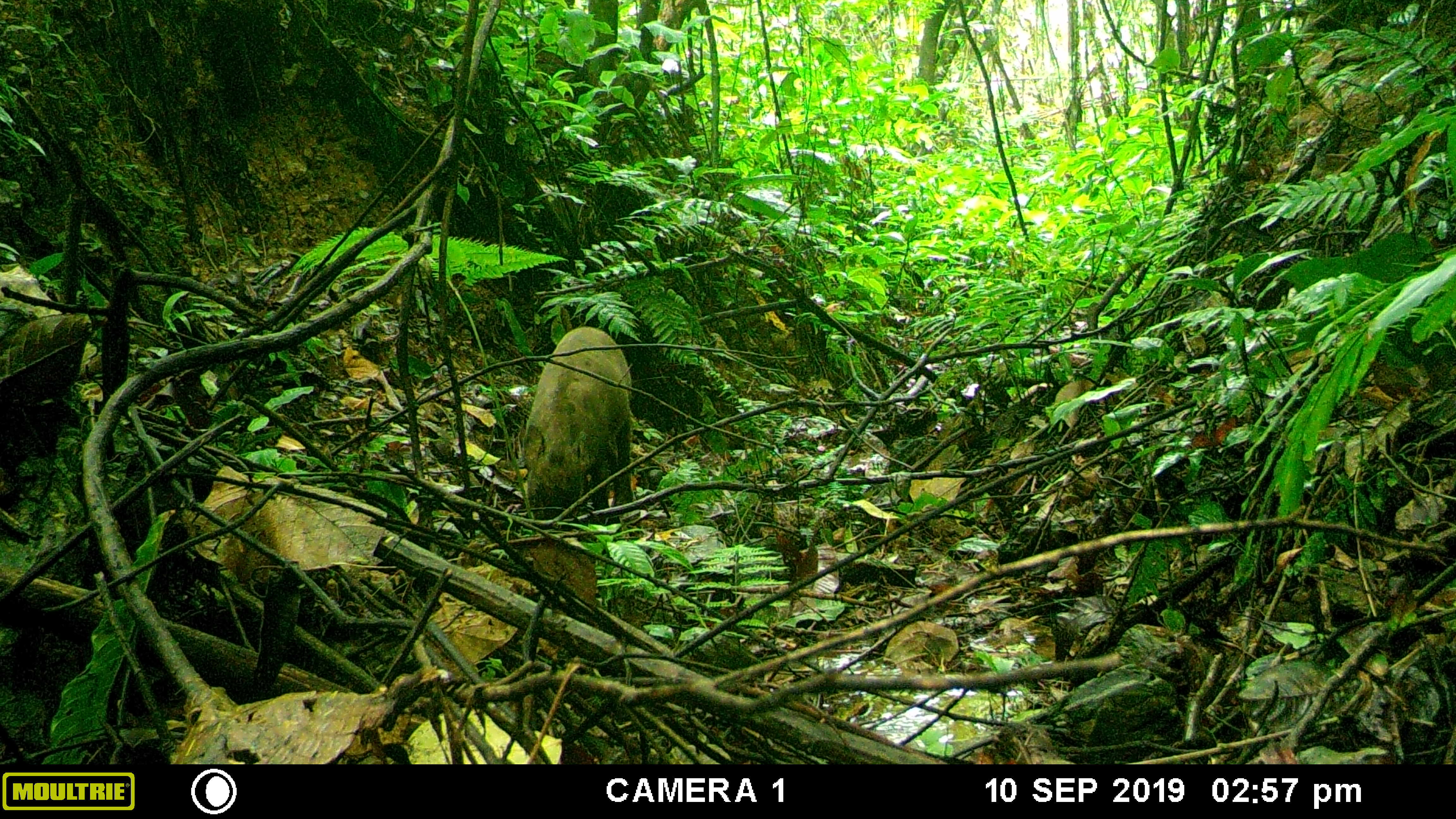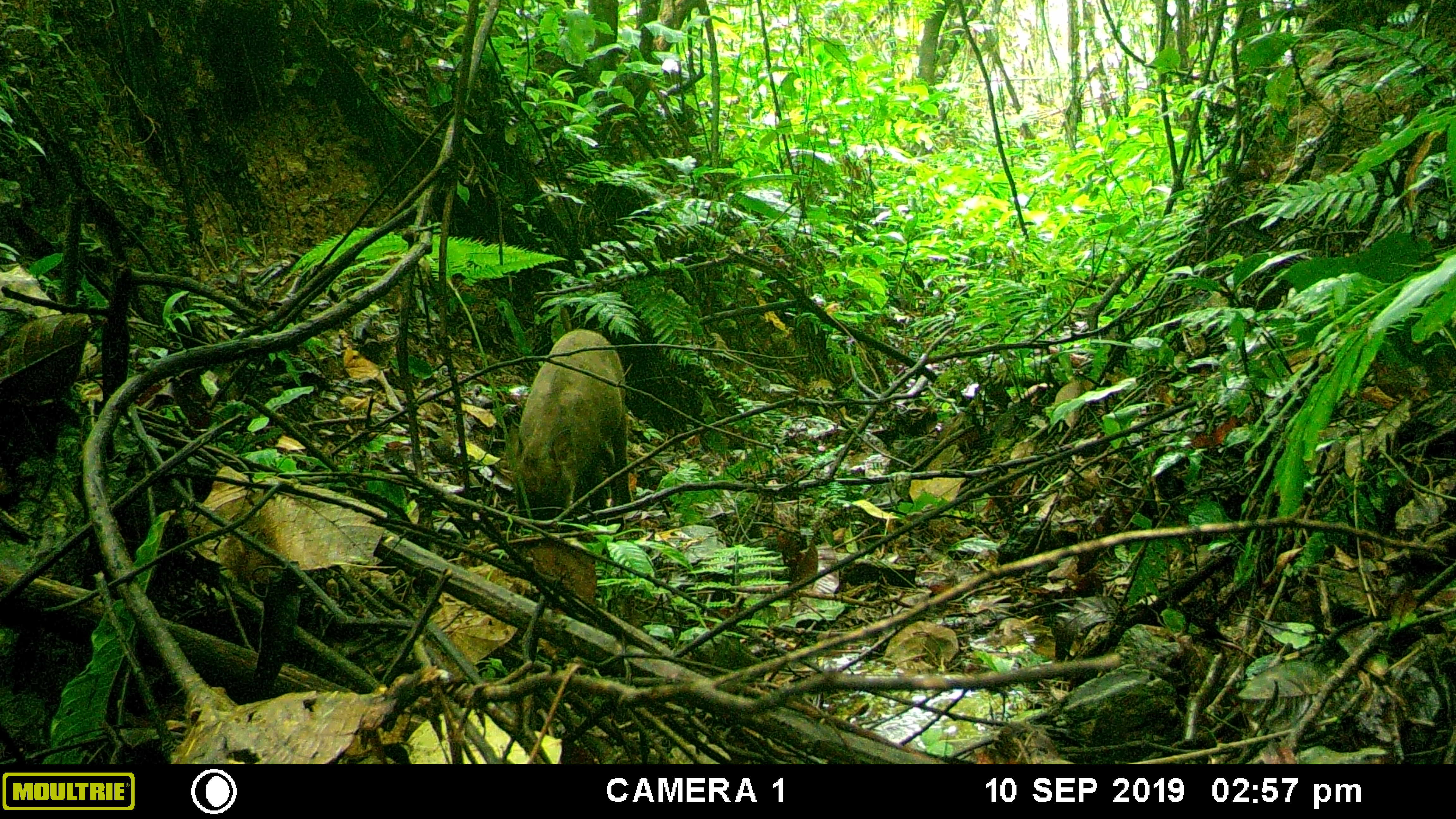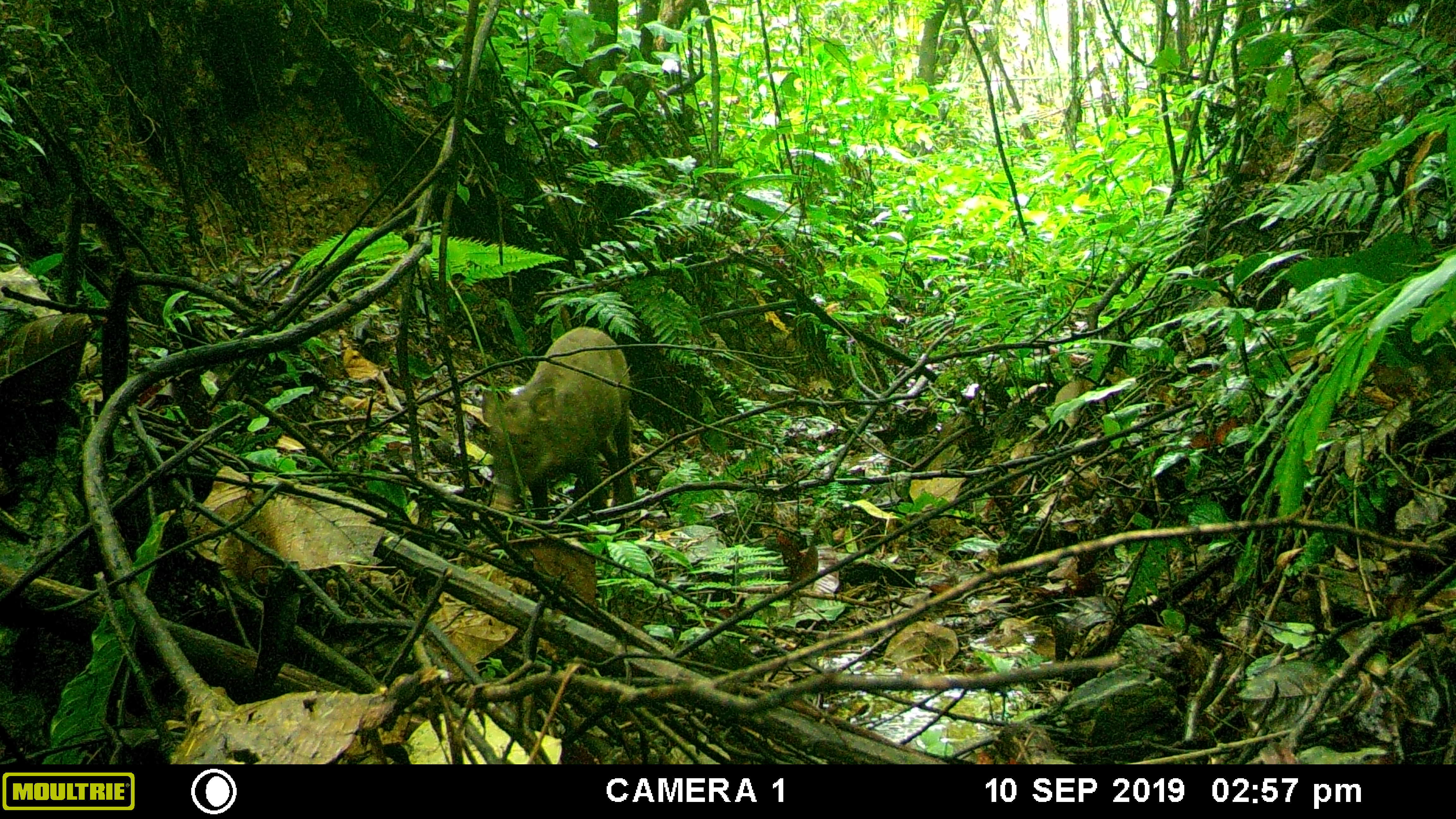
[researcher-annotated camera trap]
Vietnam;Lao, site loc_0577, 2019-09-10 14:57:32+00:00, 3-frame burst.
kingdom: Animalia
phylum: Chordata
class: Mammalia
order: Artiodactyla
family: Suidae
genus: Sus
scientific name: Sus scrofa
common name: eurasian wild pig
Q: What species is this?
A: Eurasian wild pig (Sus scrofa).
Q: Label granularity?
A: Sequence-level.